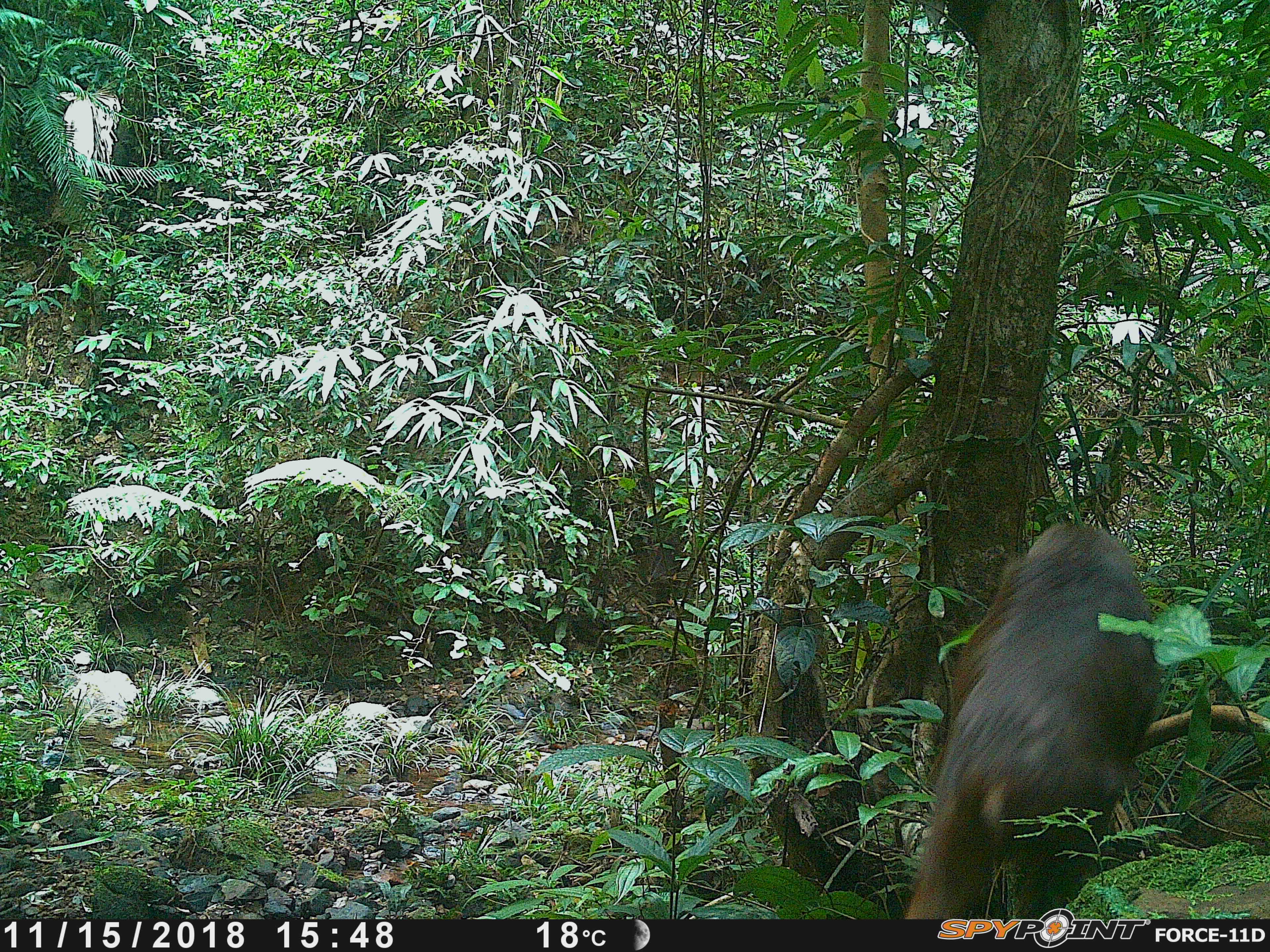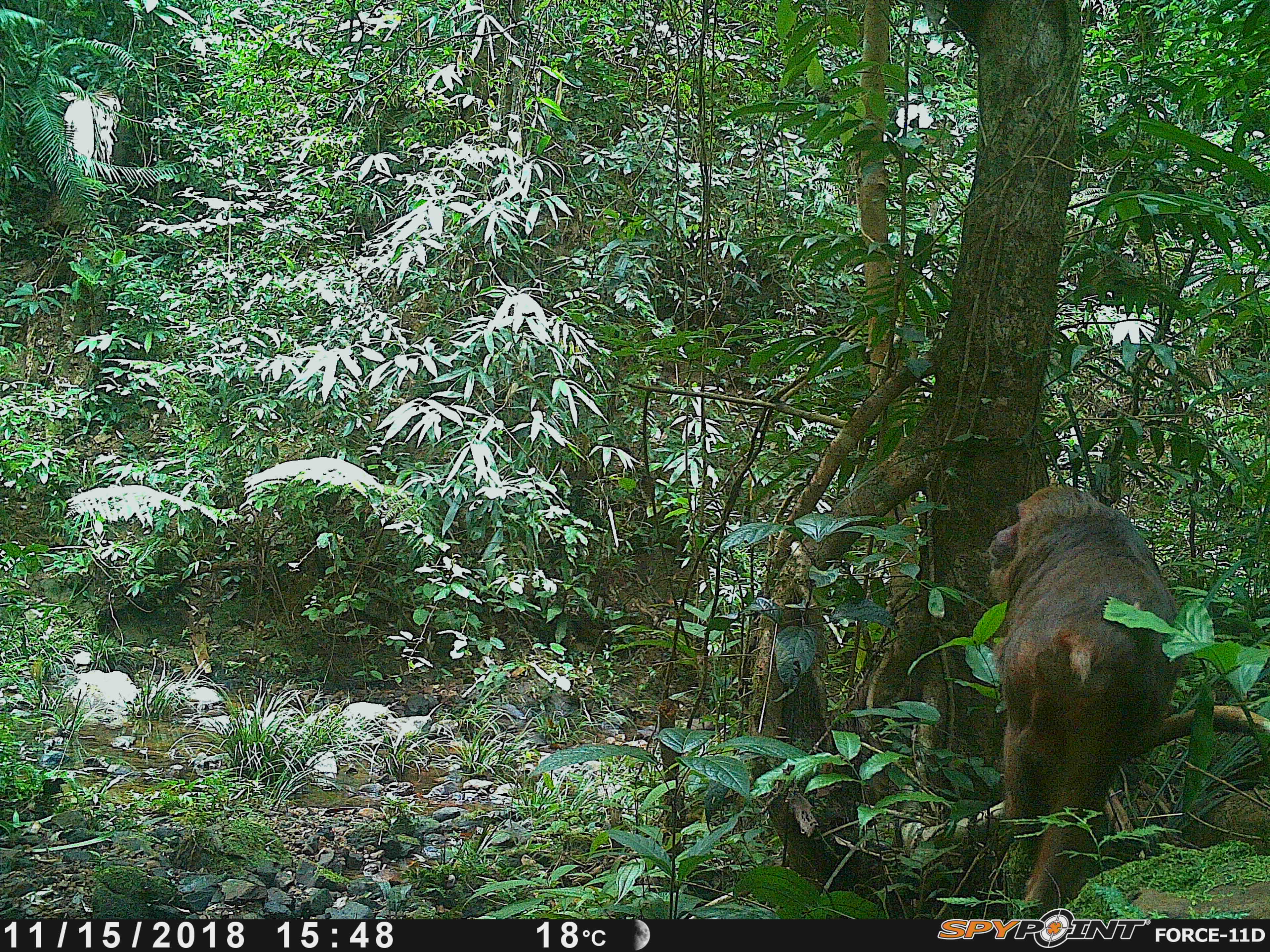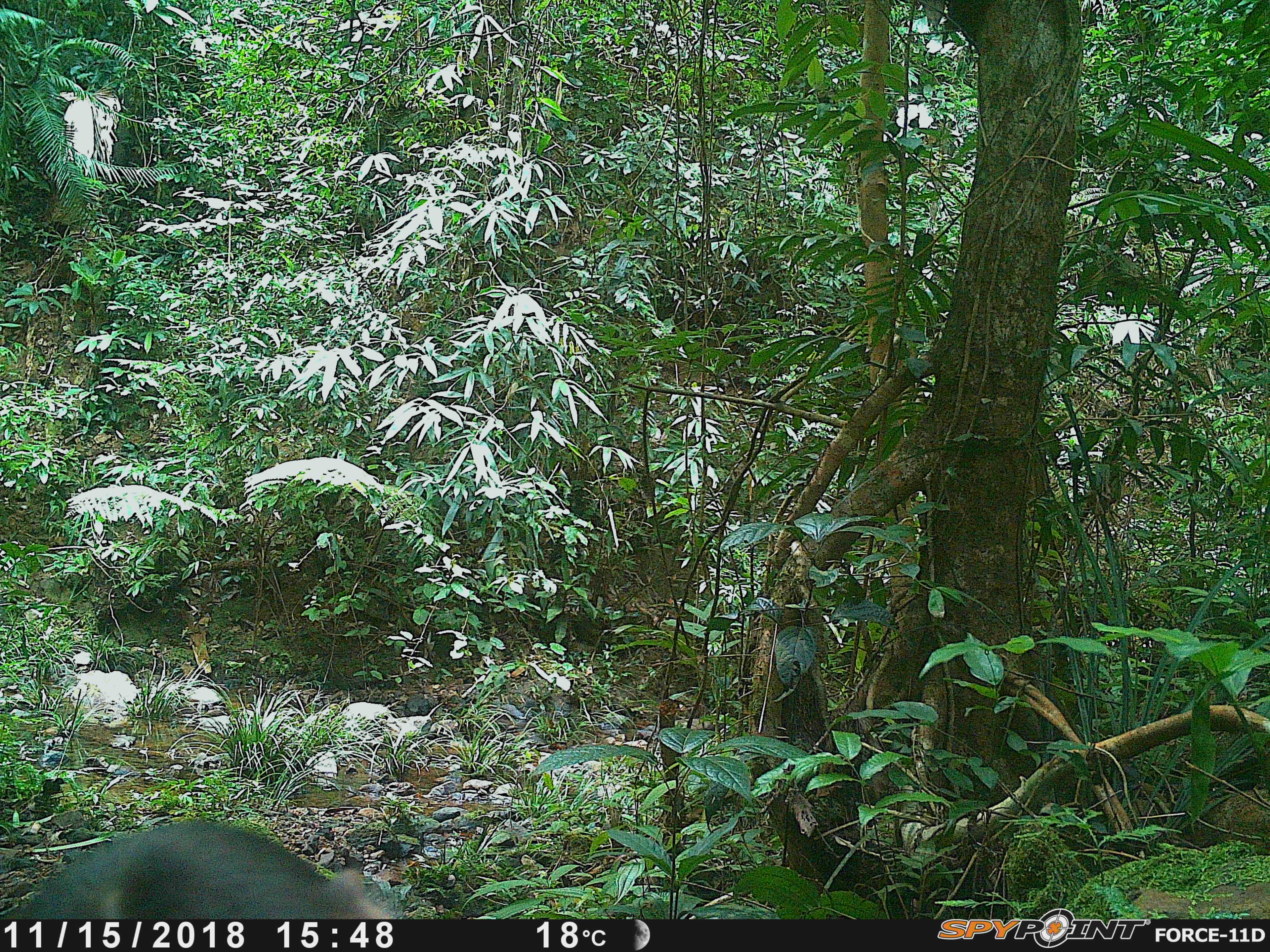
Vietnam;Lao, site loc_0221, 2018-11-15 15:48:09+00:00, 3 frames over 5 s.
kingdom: Animalia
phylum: Chordata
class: Mammalia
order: Primates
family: Cercopithecidae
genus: Macaca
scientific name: Macaca arctoides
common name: stump-tailed macaque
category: stump tailed macaque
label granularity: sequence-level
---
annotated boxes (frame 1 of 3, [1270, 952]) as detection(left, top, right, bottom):
stump tailed macaque: detection(903, 521, 1164, 919)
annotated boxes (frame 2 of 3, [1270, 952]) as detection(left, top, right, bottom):
stump tailed macaque: detection(985, 485, 1185, 919)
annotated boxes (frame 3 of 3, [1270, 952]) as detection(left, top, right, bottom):
stump tailed macaque: detection(4, 820, 394, 919)